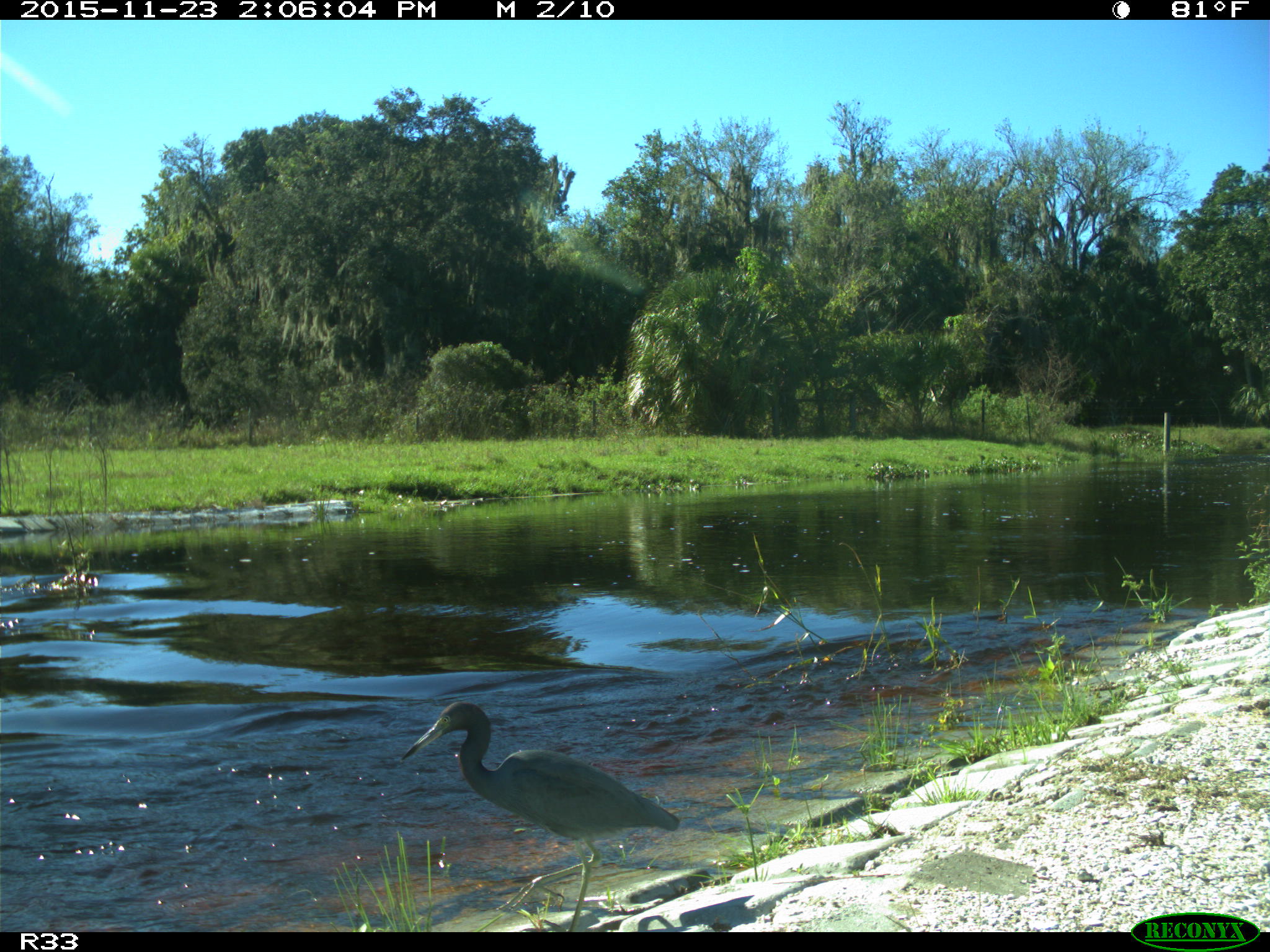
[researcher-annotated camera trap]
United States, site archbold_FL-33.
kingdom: Animalia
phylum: Chordata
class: Aves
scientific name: Aves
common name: birds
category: unidentified bird